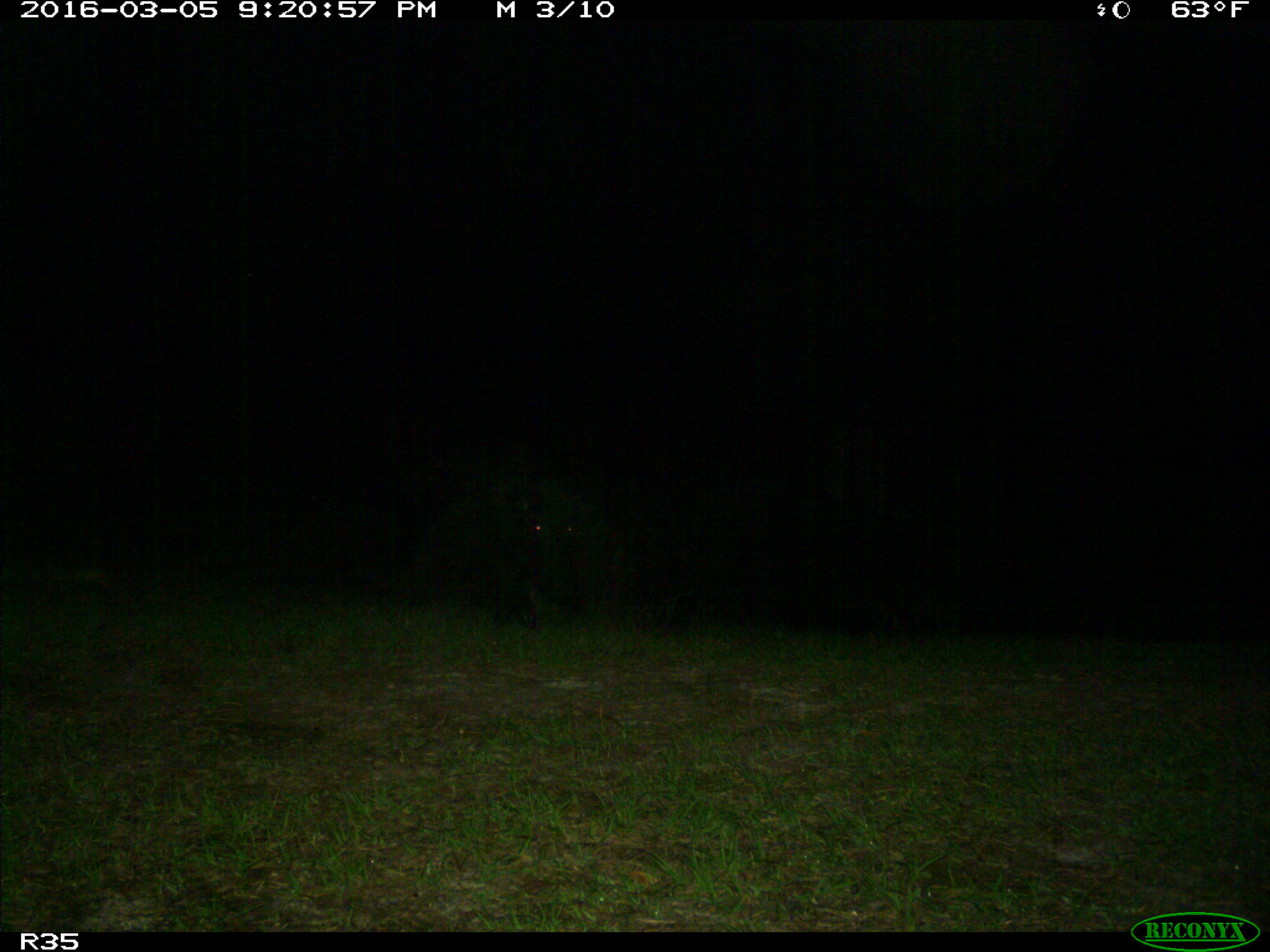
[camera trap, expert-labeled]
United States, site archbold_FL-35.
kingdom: Animalia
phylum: Chordata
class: Mammalia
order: Artiodactyla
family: Suidae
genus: Sus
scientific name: Sus scrofa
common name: wild boar